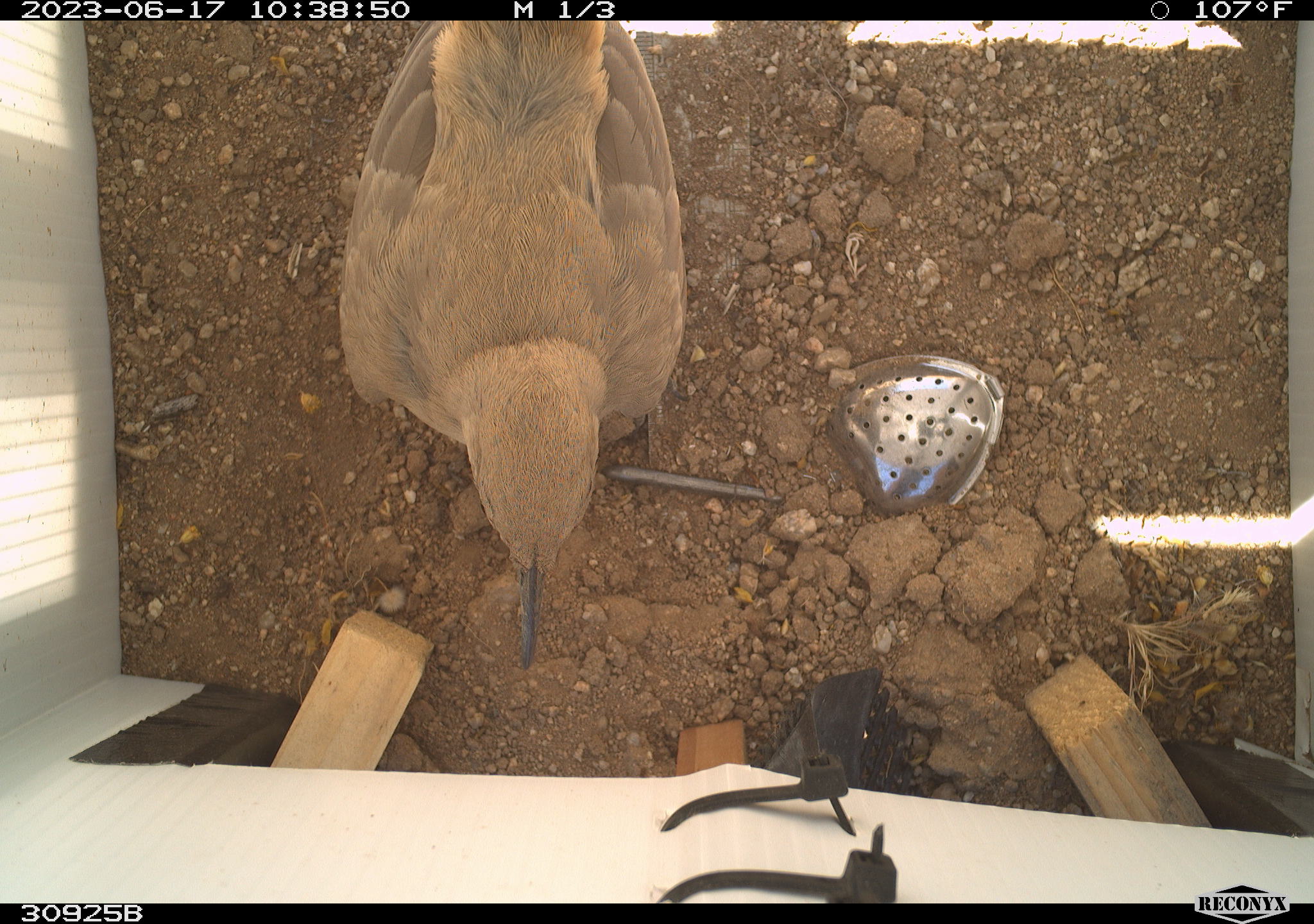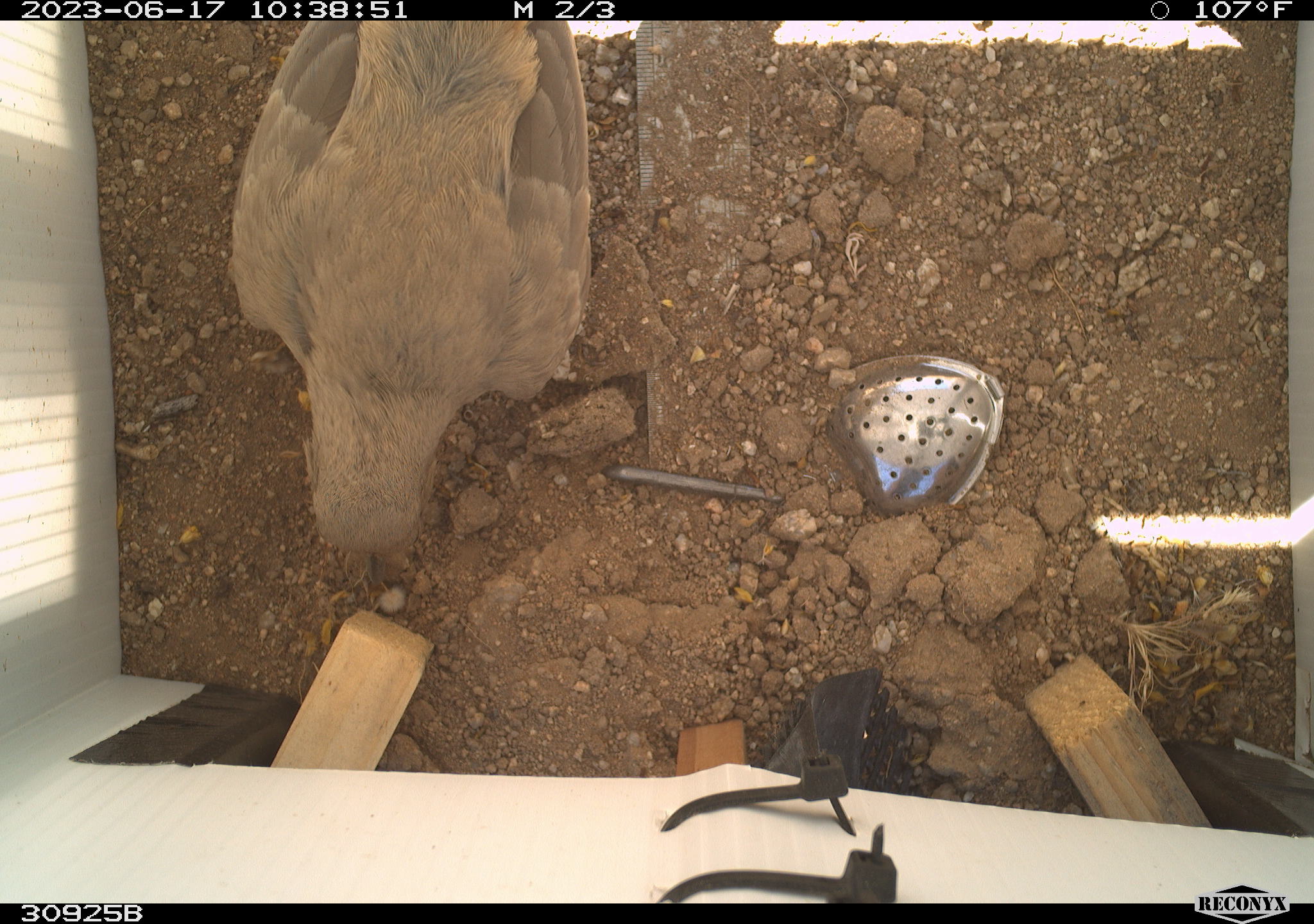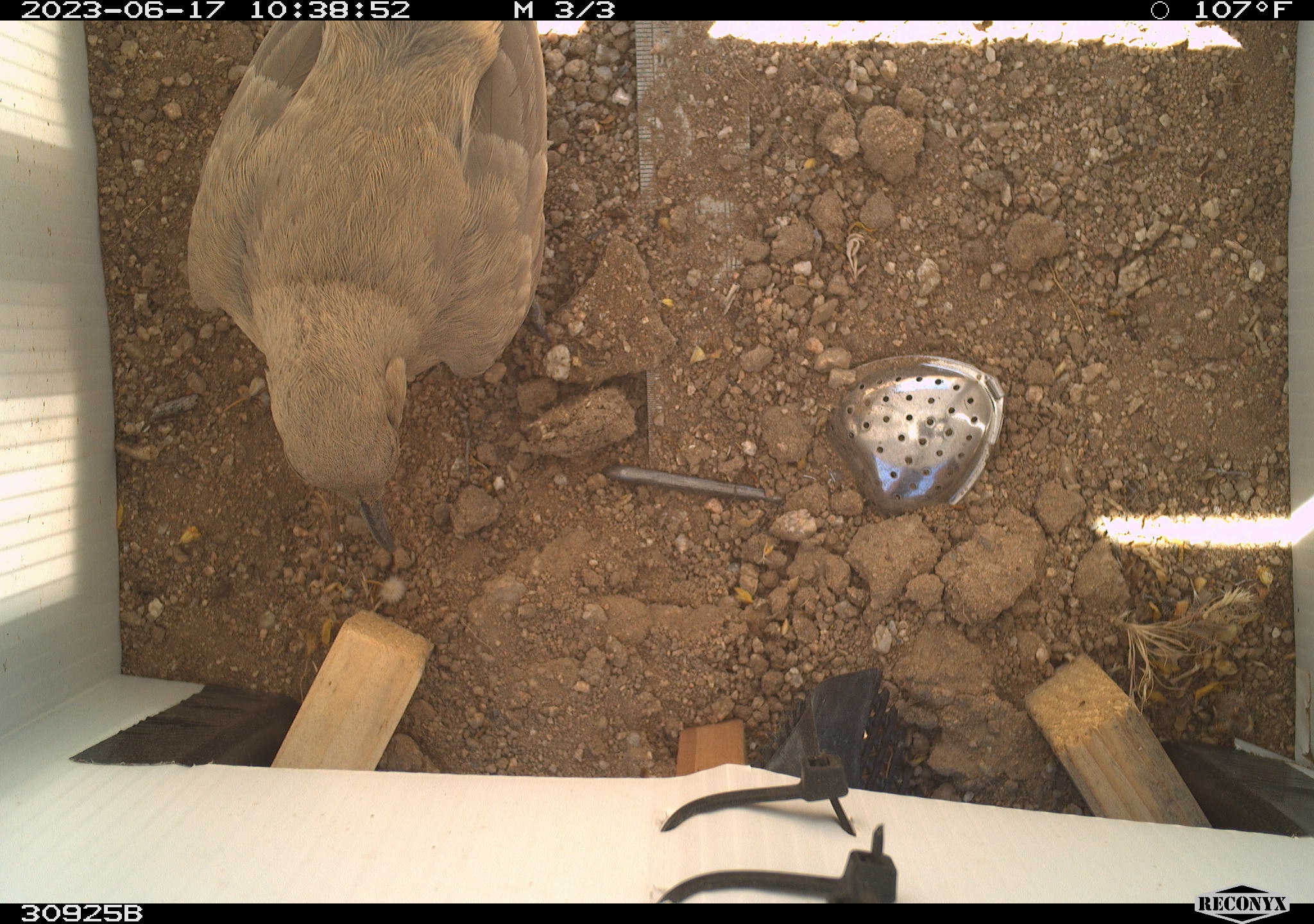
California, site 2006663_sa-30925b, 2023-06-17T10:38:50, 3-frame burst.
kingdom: Animalia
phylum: Chordata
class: Aves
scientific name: Aves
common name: bird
Bird (Aves).